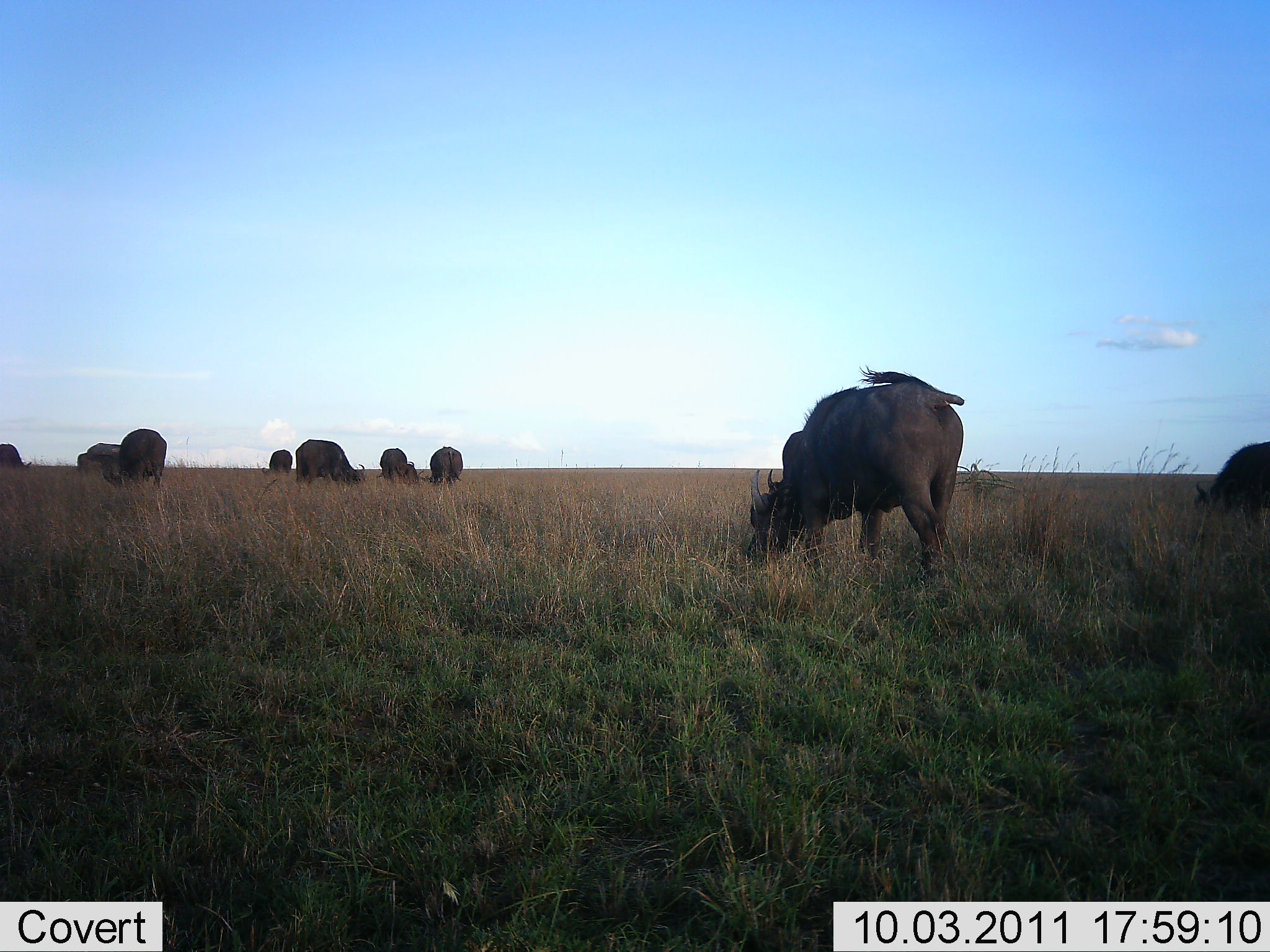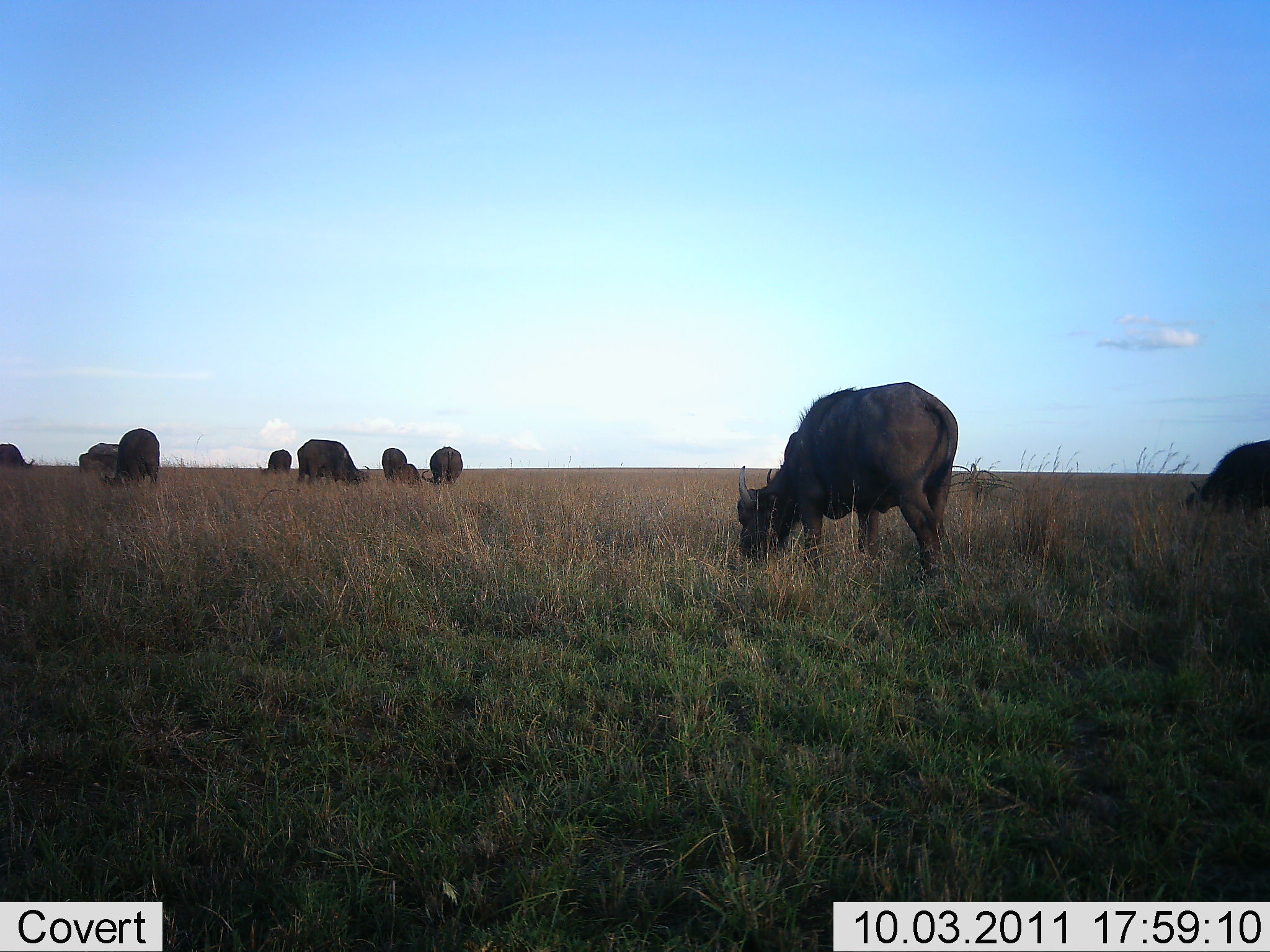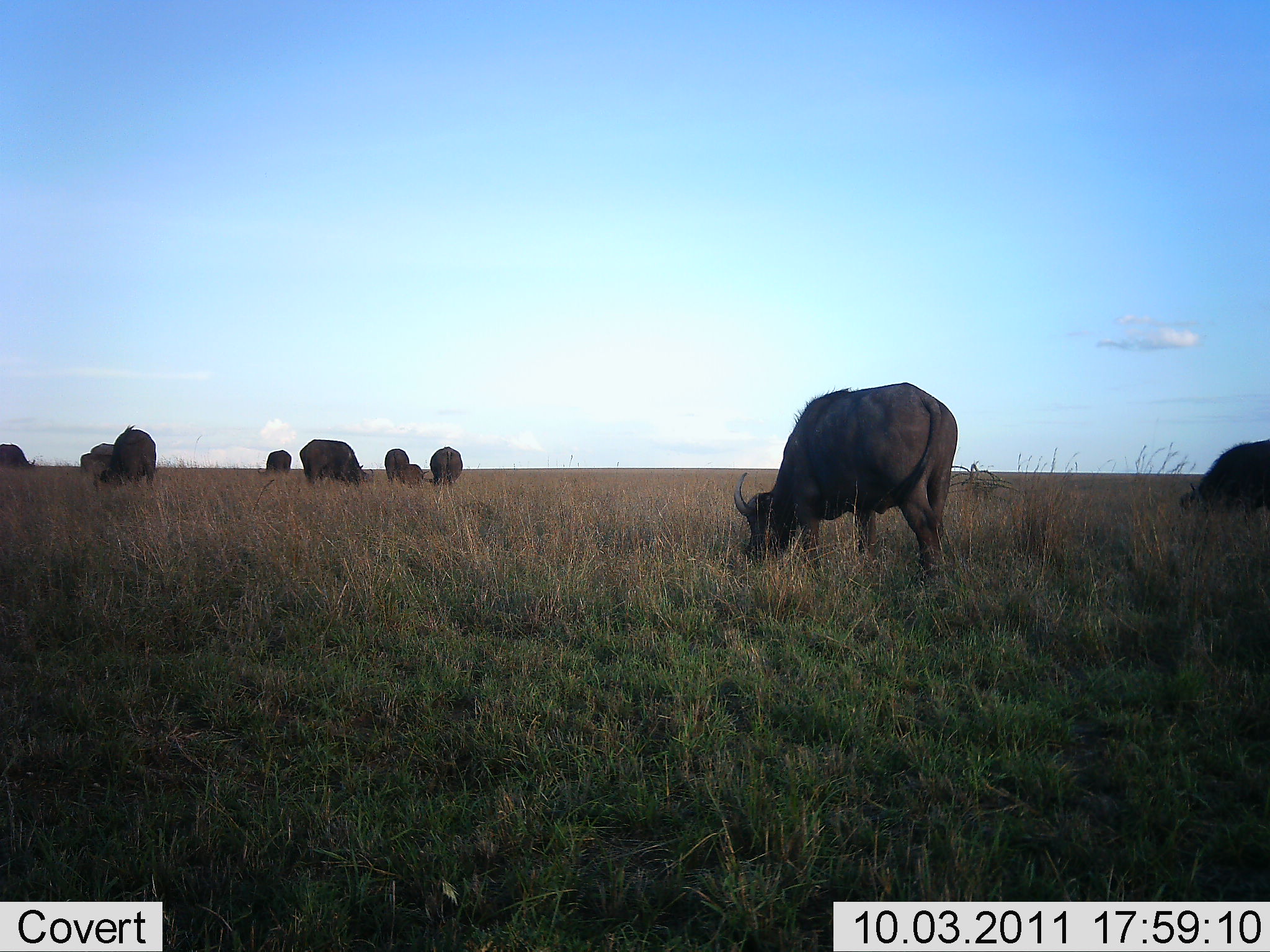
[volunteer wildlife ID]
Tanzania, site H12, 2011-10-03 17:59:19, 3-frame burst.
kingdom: Animalia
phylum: Chordata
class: Mammalia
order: Artiodactyla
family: Bovidae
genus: Syncerus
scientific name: Syncerus caffer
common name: cape buffalo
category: buffalo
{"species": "buffalo (cape buffalo) (Syncerus caffer)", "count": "9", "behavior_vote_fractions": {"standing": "15%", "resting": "0%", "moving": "0%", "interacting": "0%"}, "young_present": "0%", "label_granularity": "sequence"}